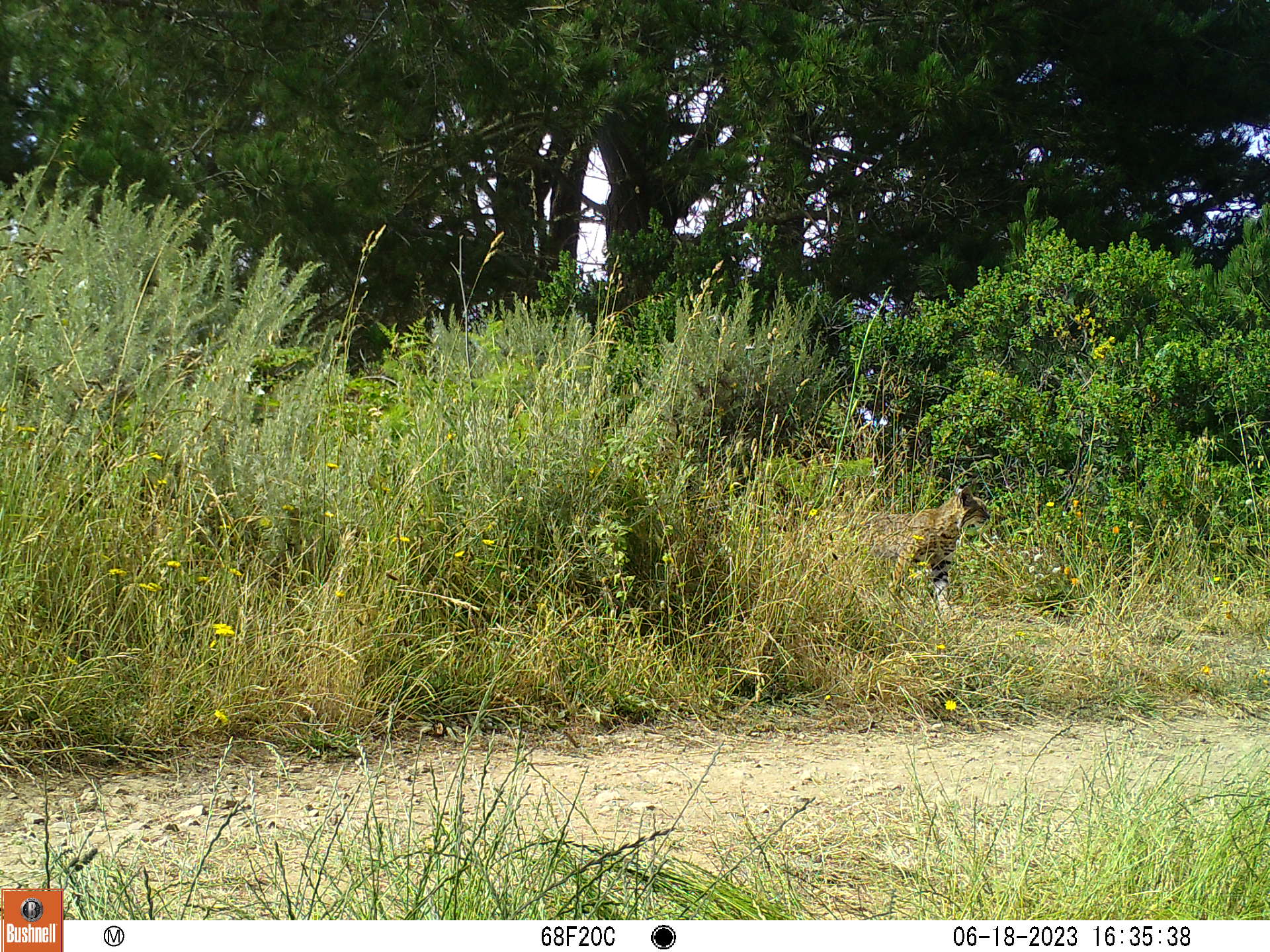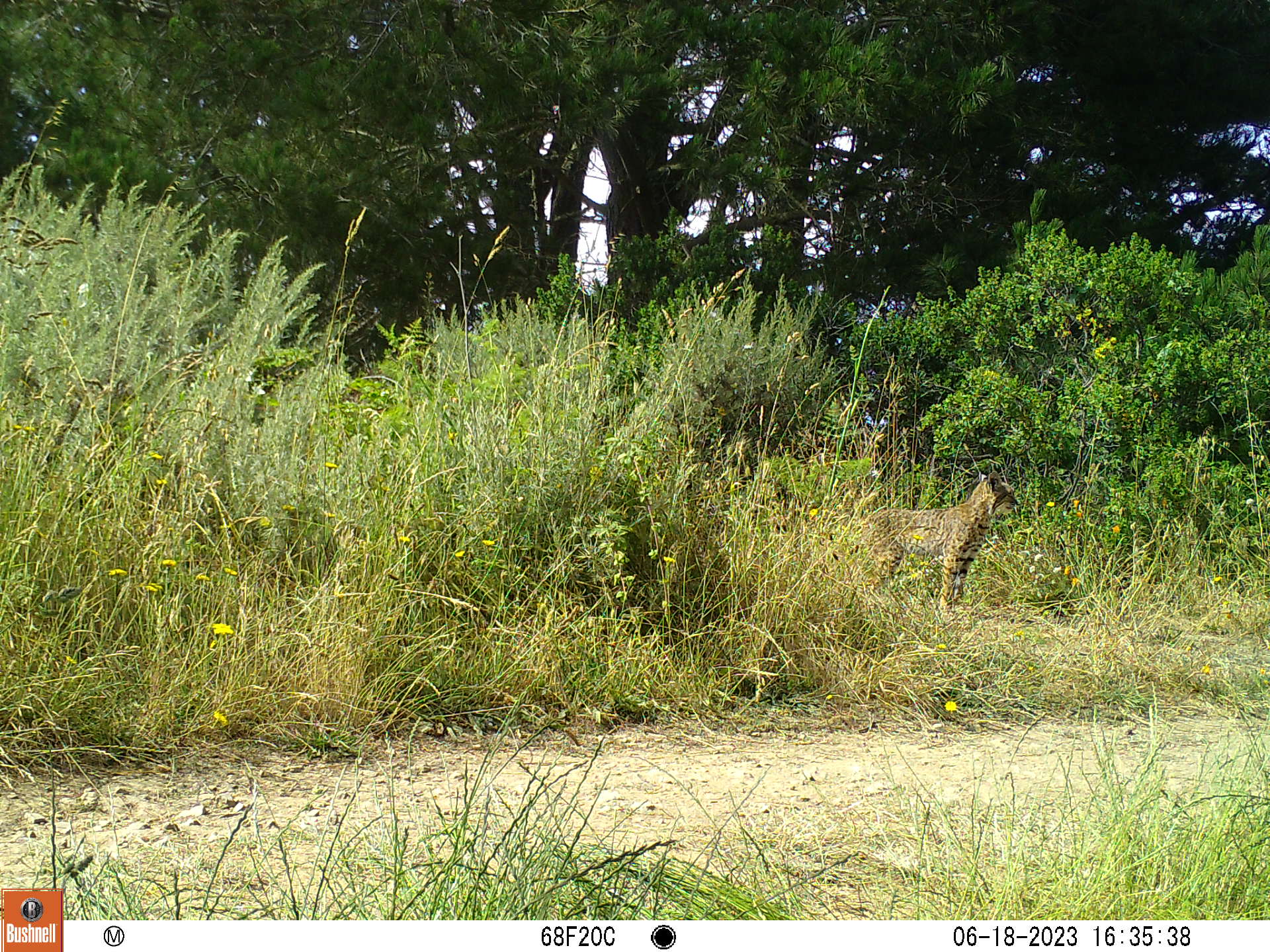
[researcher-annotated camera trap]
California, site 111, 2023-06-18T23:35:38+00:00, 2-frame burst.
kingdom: Animalia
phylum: Chordata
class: Mammalia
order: Carnivora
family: Felidae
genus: Lynx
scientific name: Lynx rufus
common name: bobcat